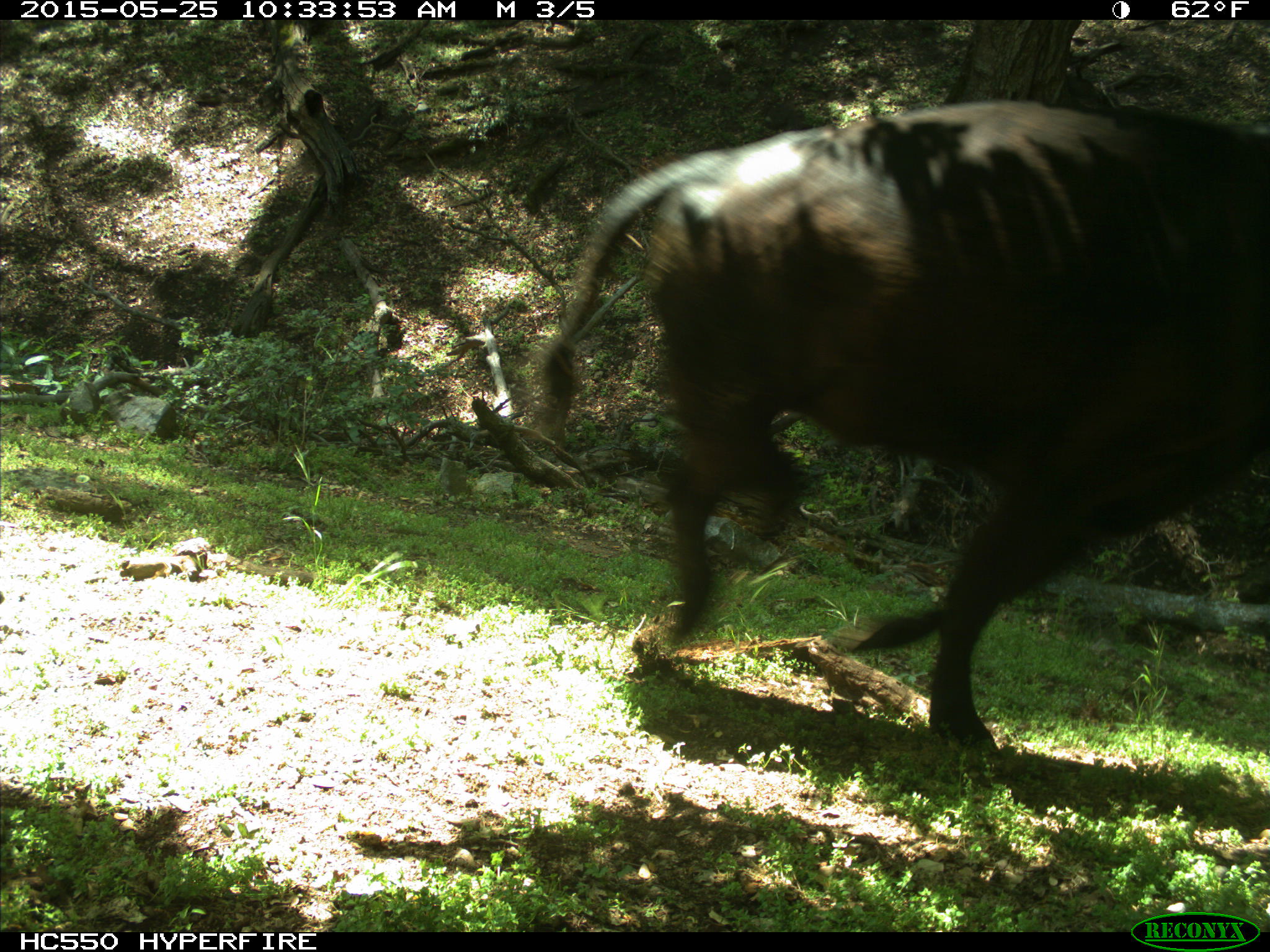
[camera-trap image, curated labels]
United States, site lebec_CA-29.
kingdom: Animalia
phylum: Chordata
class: Mammalia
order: Artiodactyla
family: Bovidae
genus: Bos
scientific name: Bos taurus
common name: domestic cow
Bos taurus (domestic cow).